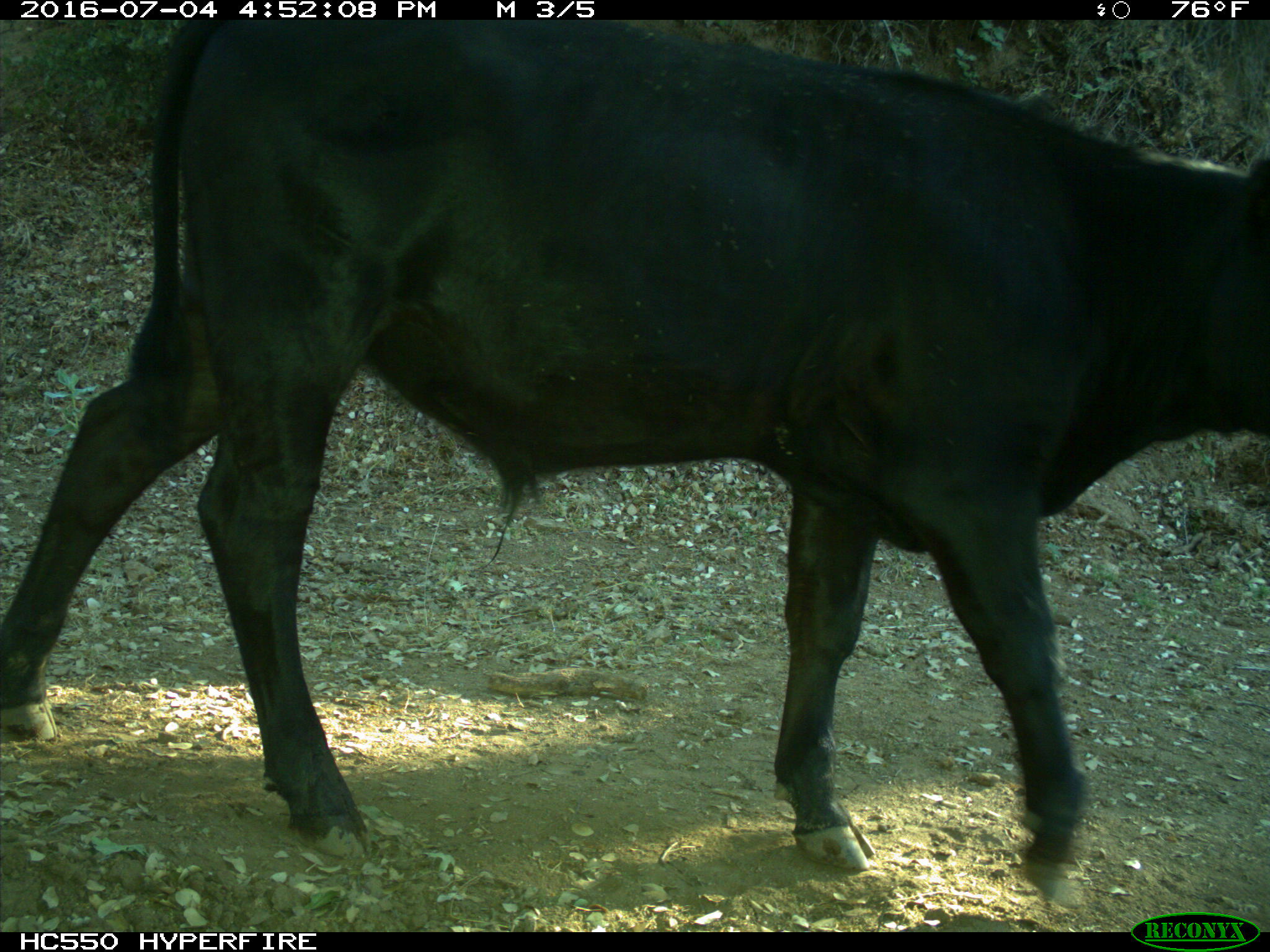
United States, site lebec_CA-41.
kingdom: Animalia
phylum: Chordata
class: Mammalia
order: Artiodactyla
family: Bovidae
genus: Bos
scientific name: Bos taurus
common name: domestic cow